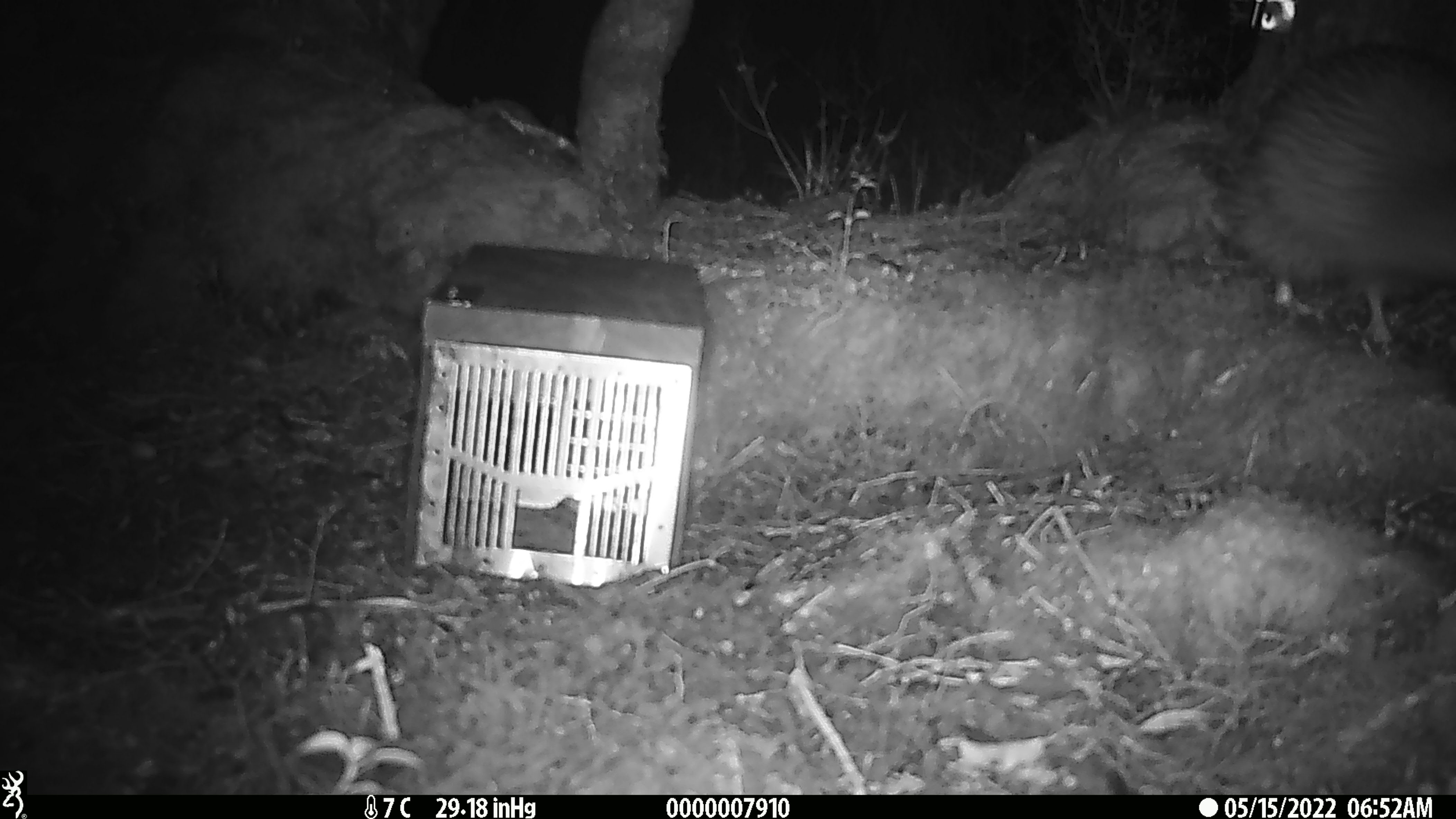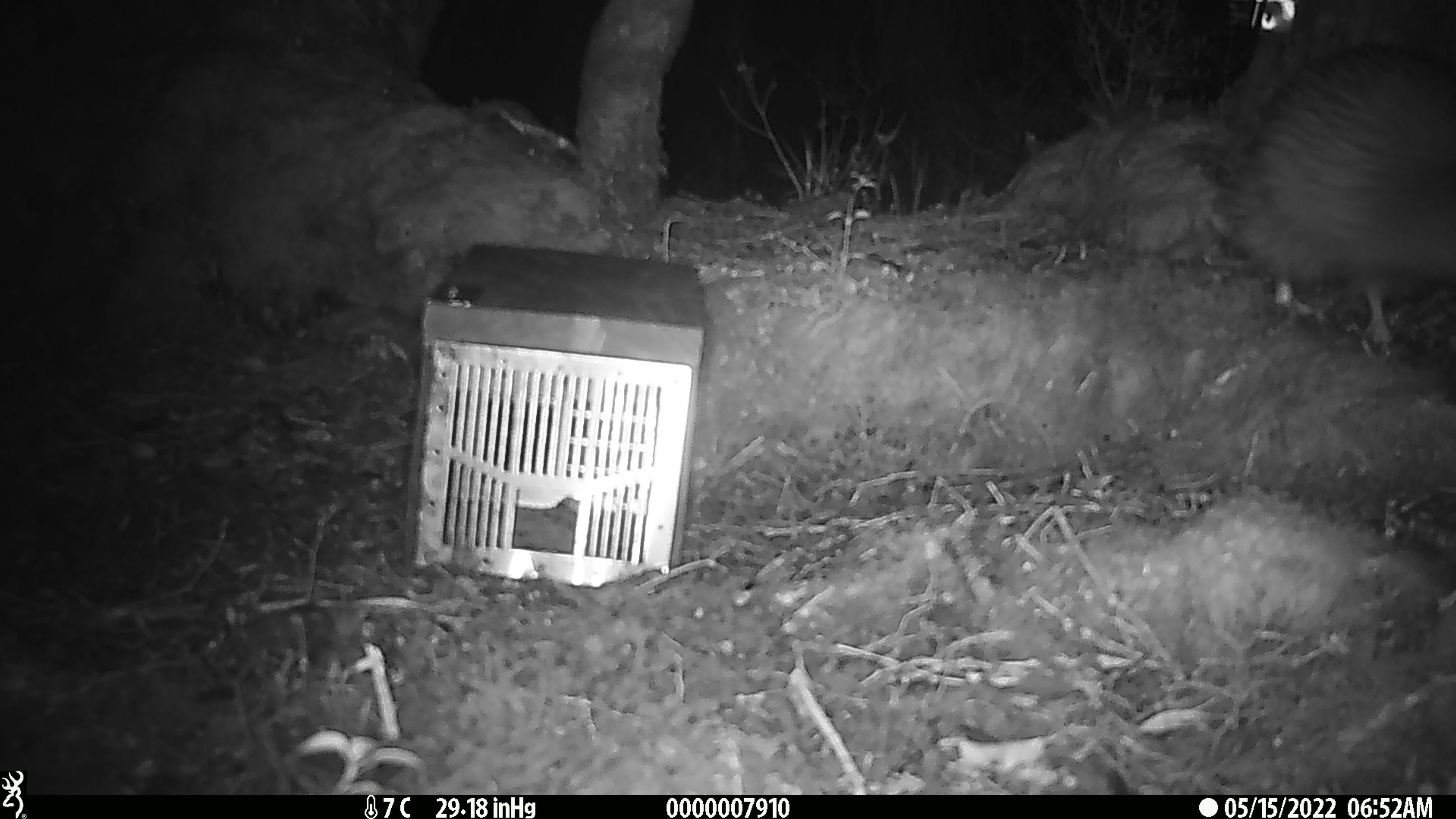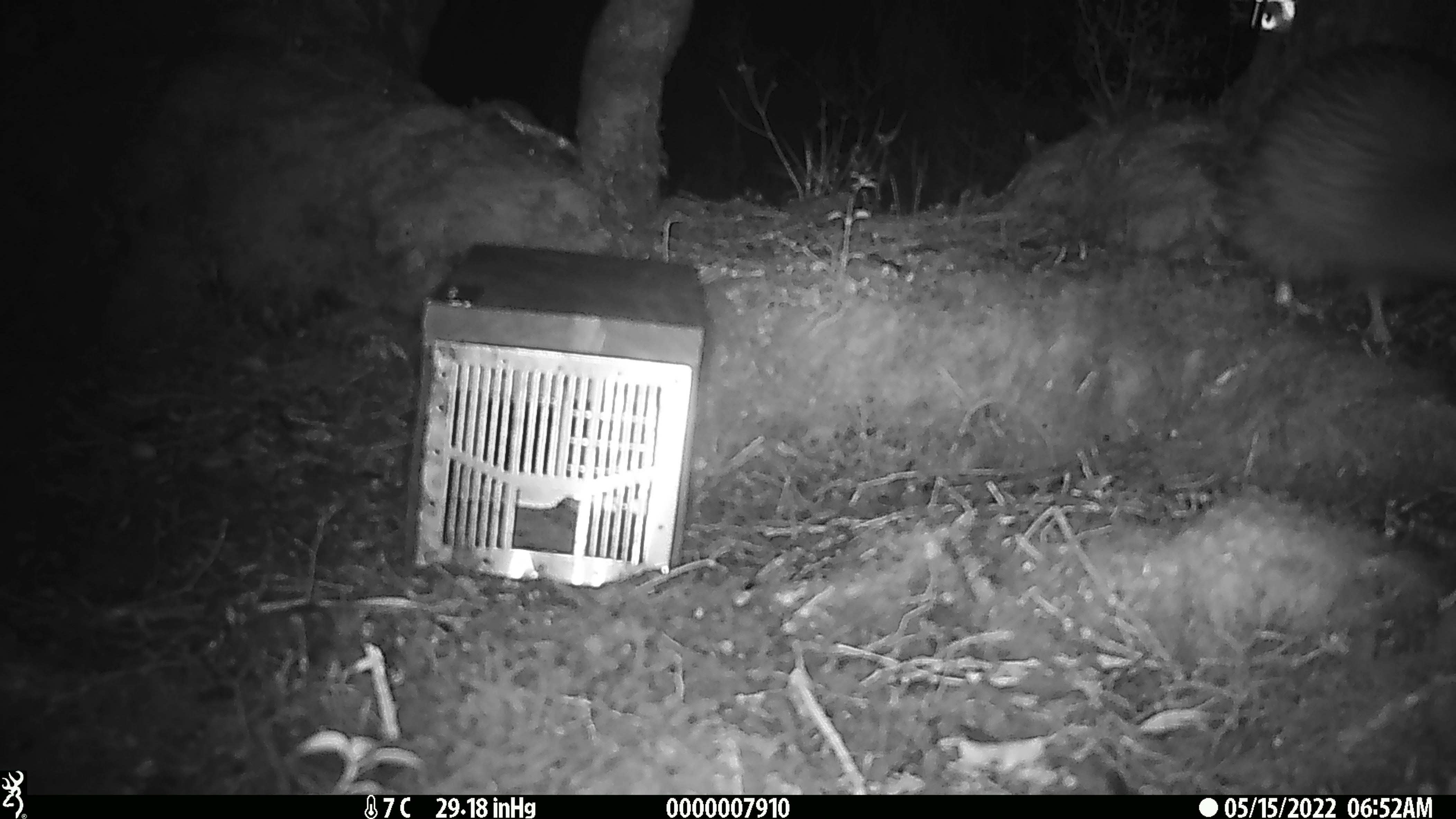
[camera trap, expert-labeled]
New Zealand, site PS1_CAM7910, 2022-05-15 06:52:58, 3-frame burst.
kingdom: Animalia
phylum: Chordata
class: Aves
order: Apterygiformes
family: Apterygidae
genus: Apteryx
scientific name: Apteryx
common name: kiwi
Kiwi (Apteryx).